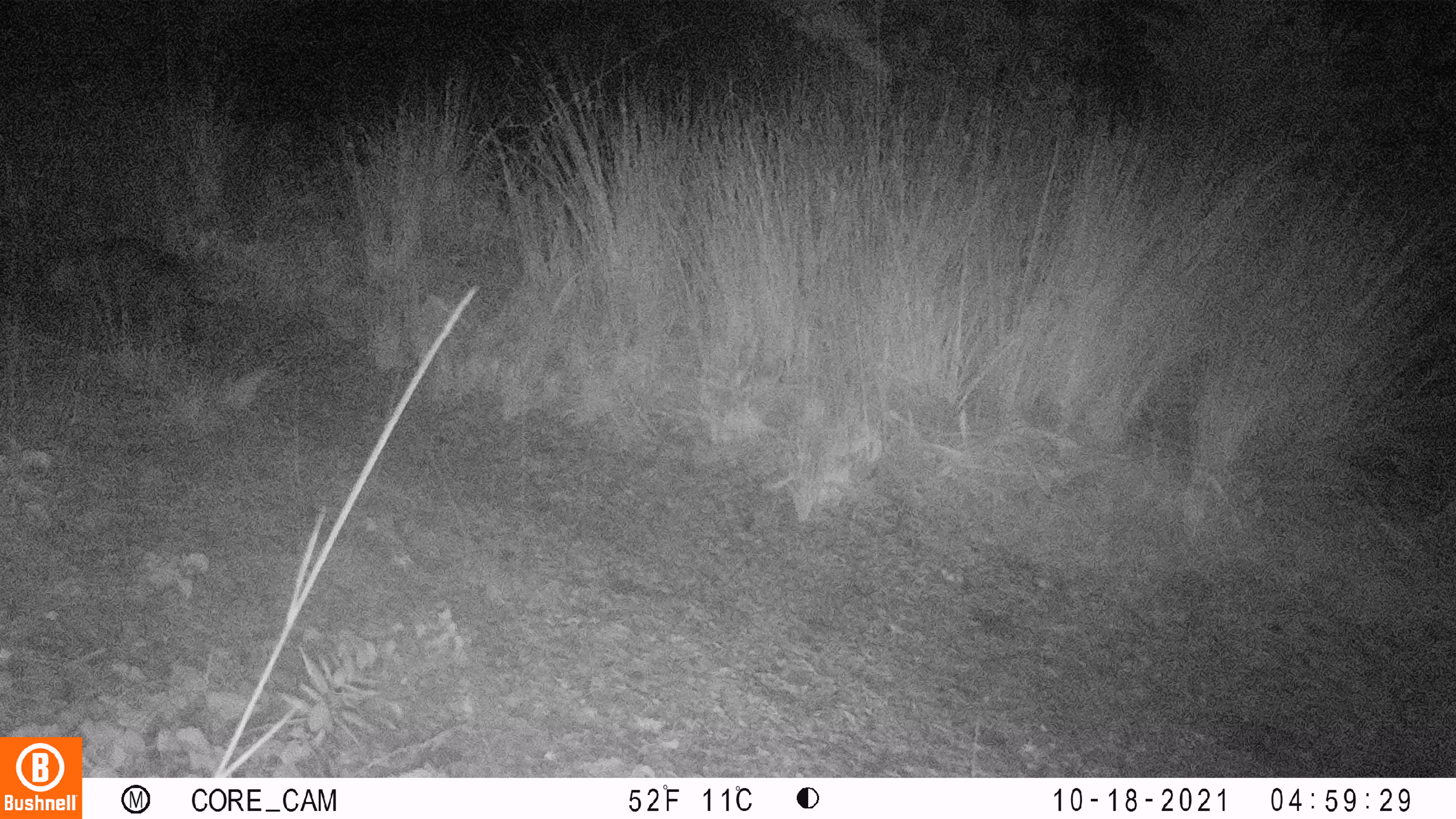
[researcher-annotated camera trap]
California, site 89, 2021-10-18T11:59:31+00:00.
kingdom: Animalia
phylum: Chordata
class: Mammalia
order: Carnivora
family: Felidae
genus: Lynx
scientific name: Lynx rufus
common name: bobcat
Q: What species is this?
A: Bobcat (Lynx rufus).